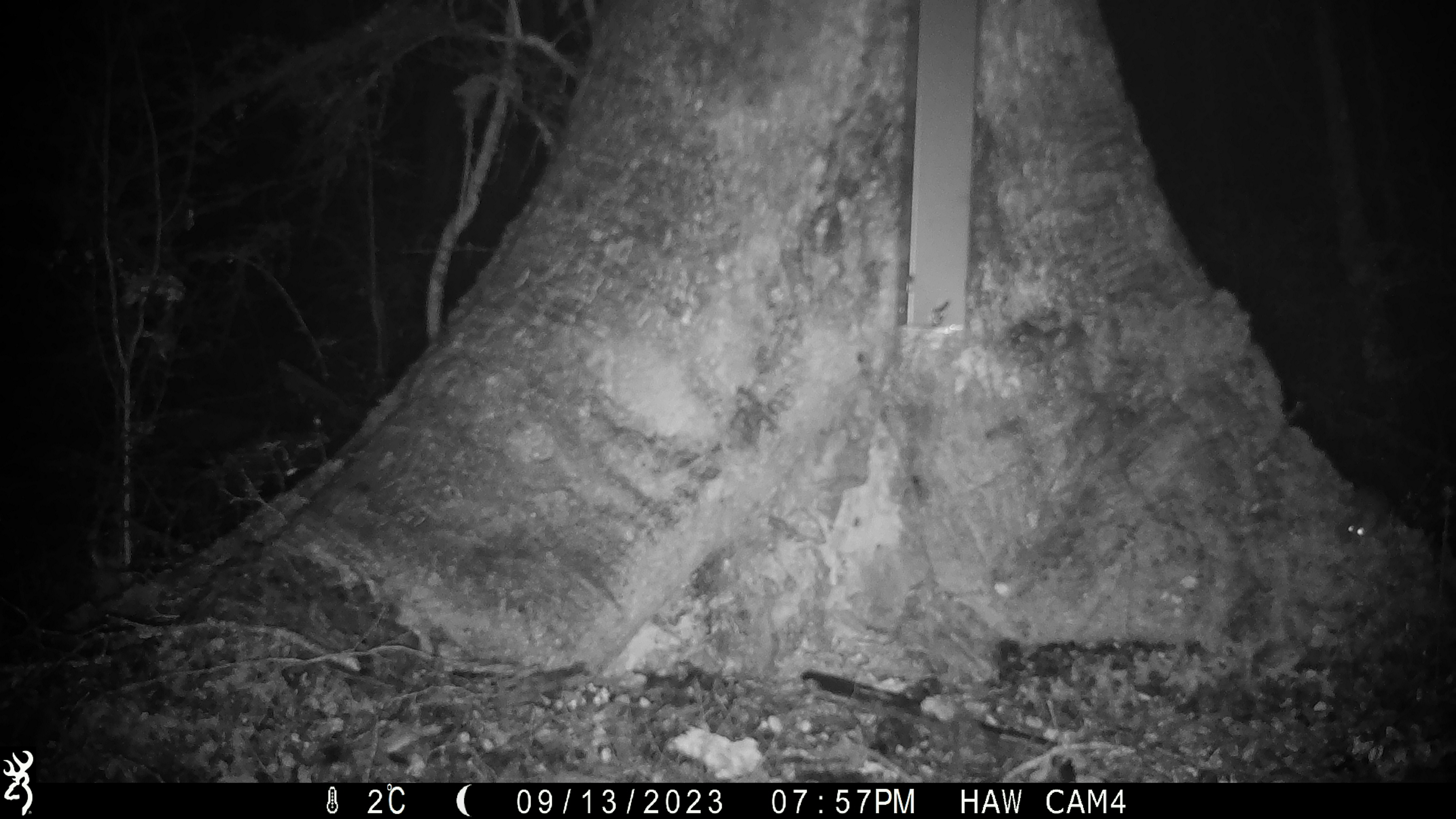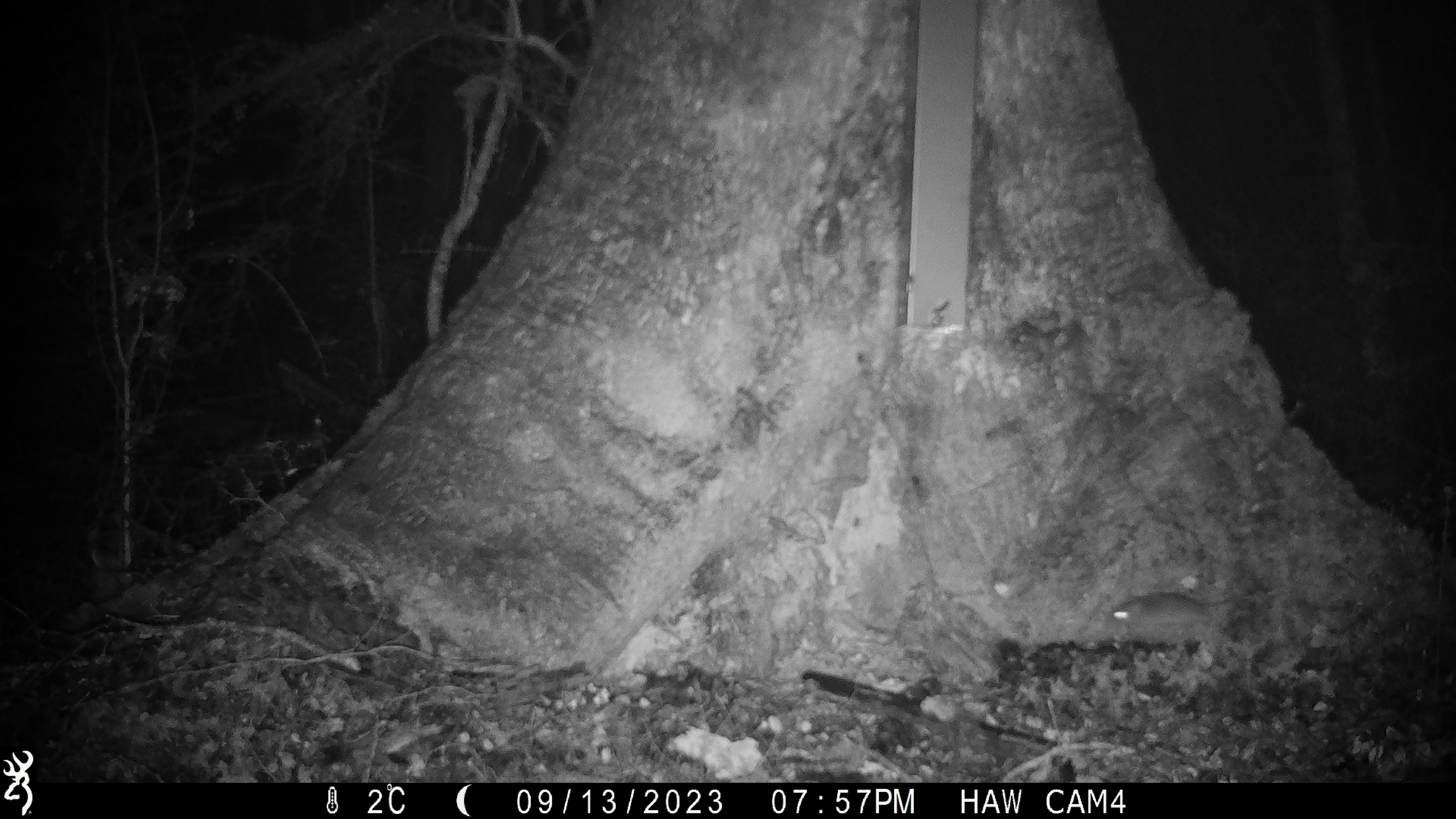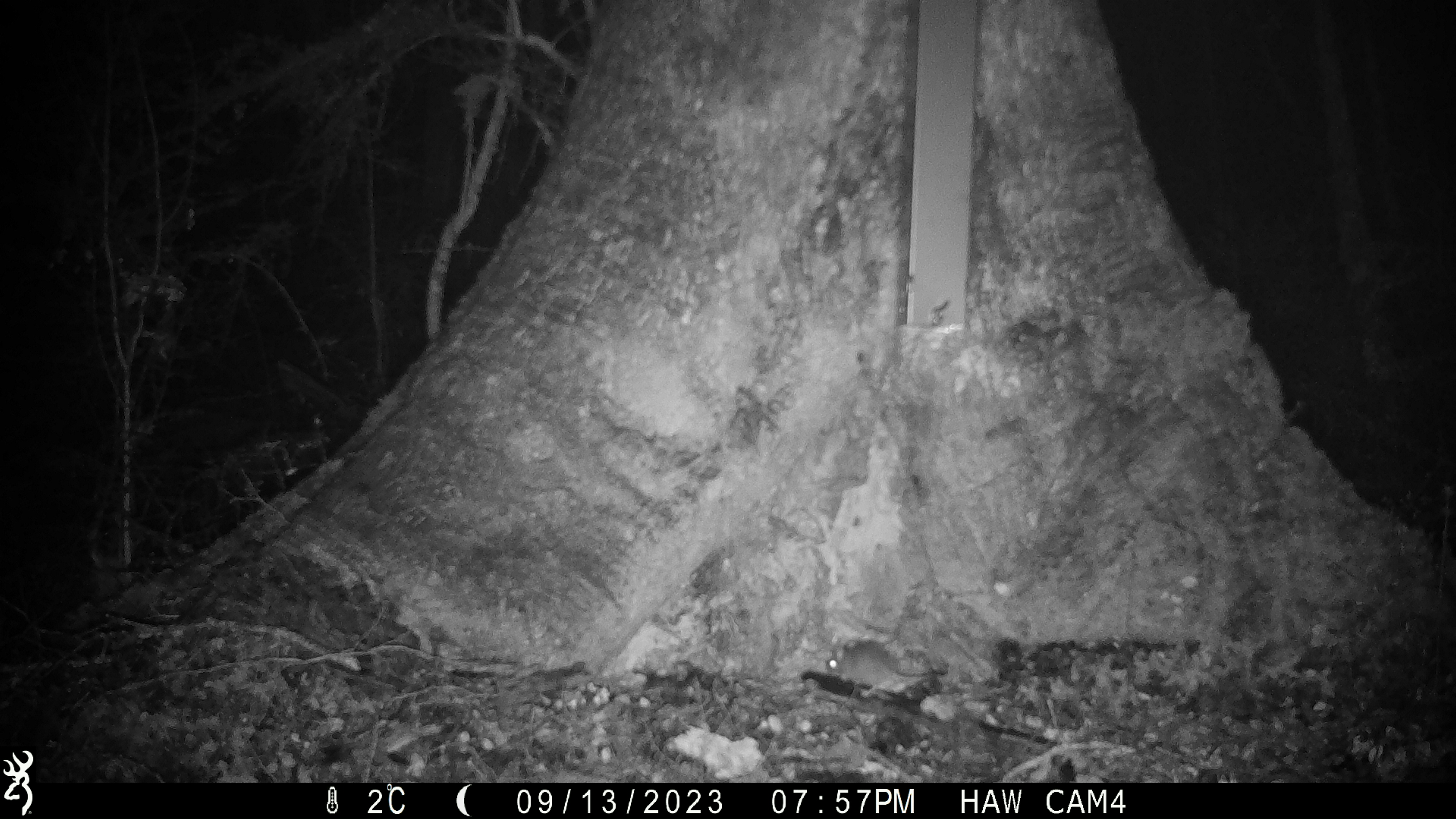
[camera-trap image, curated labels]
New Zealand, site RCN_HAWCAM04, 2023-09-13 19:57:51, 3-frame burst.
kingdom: Animalia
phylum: Chordata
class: Mammalia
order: Rodentia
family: Muridae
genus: Mus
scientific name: Mus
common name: mouse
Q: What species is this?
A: Mouse (Mus).